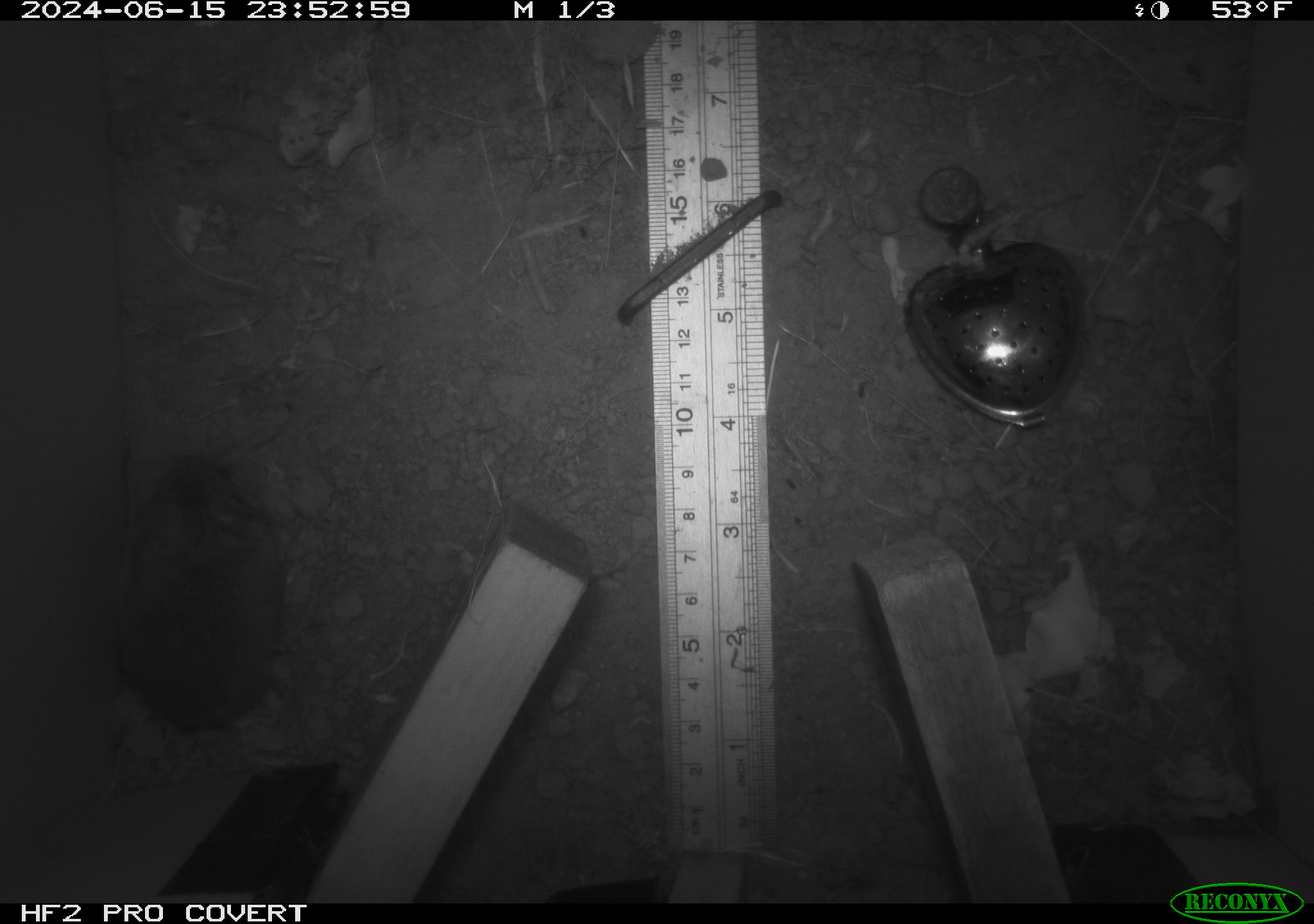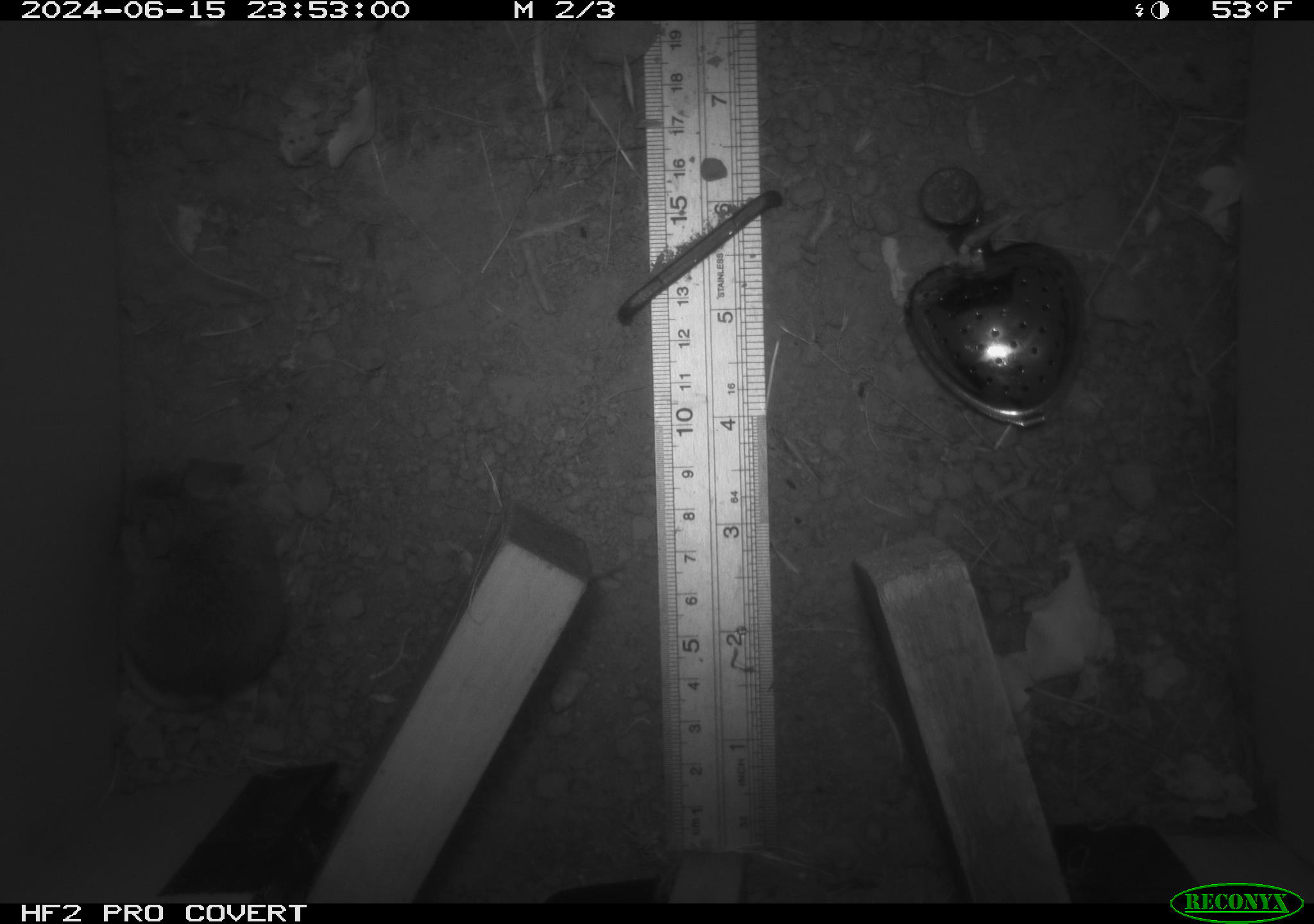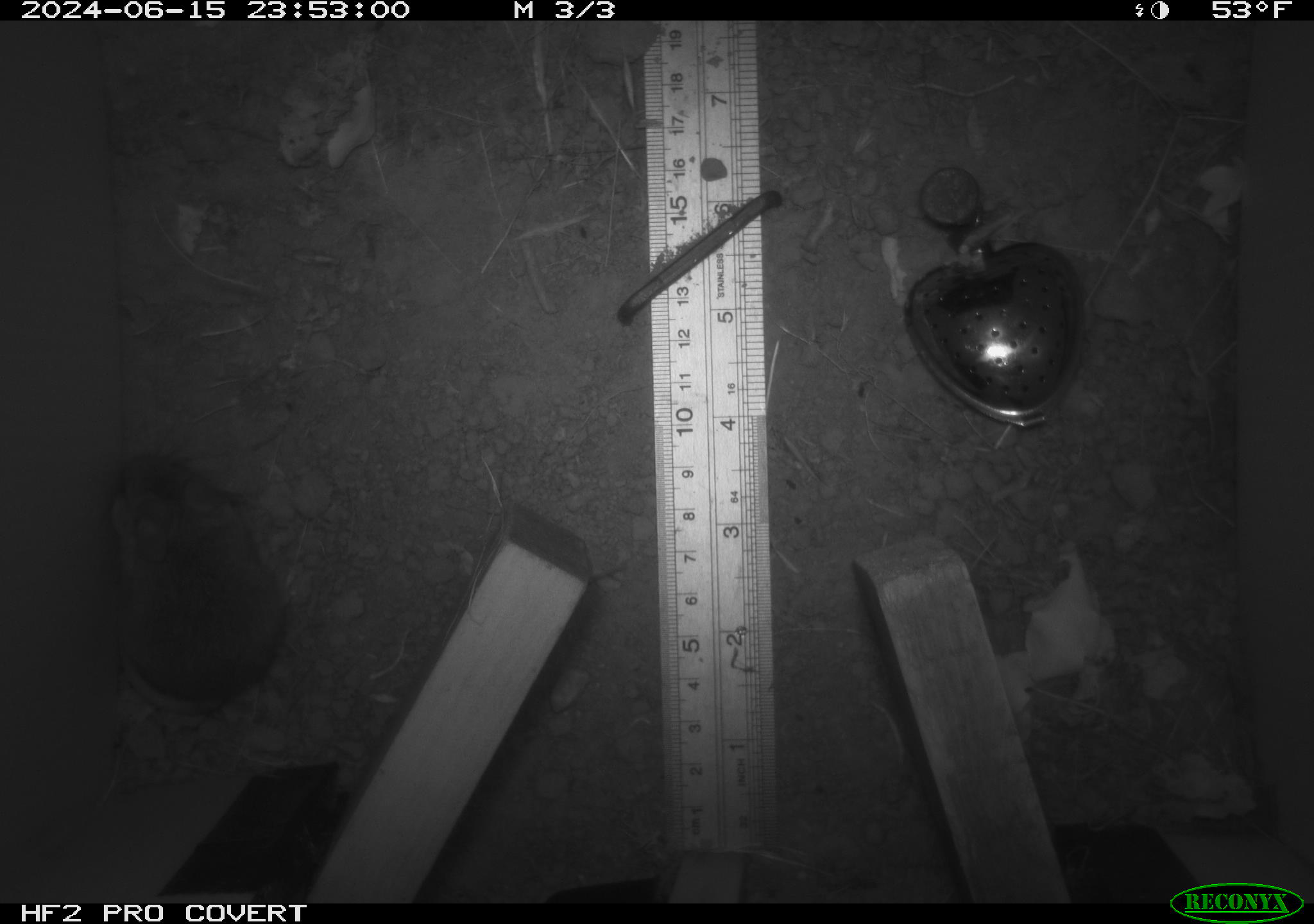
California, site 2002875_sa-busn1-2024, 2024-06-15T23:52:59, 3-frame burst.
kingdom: Animalia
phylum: Chordata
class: Mammalia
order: Rodentia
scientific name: Rodentia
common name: mouse species